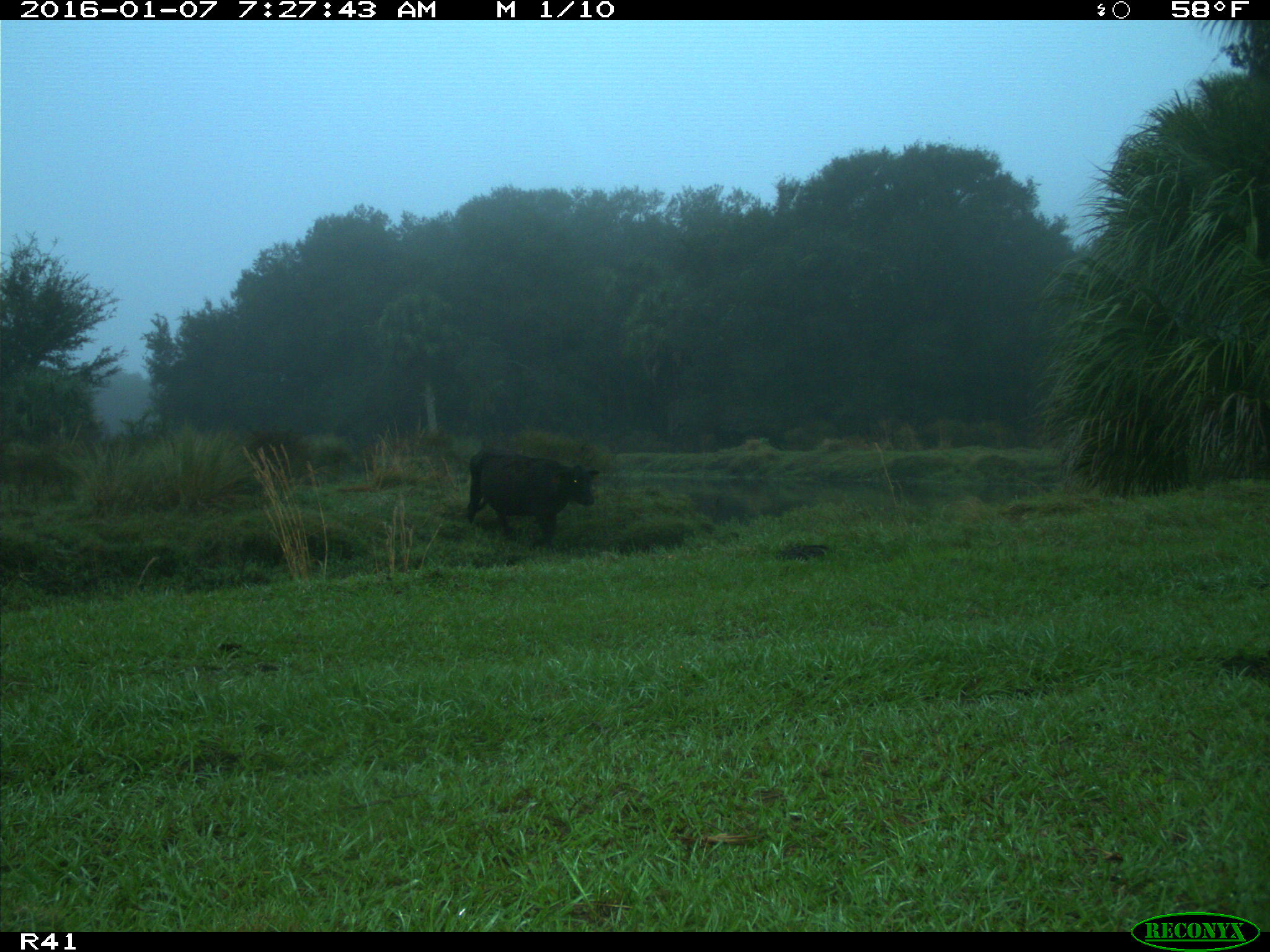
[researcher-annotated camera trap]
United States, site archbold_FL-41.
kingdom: Animalia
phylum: Chordata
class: Mammalia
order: Artiodactyla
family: Bovidae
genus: Bos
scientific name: Bos taurus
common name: domestic cow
Bos taurus (domestic cow).